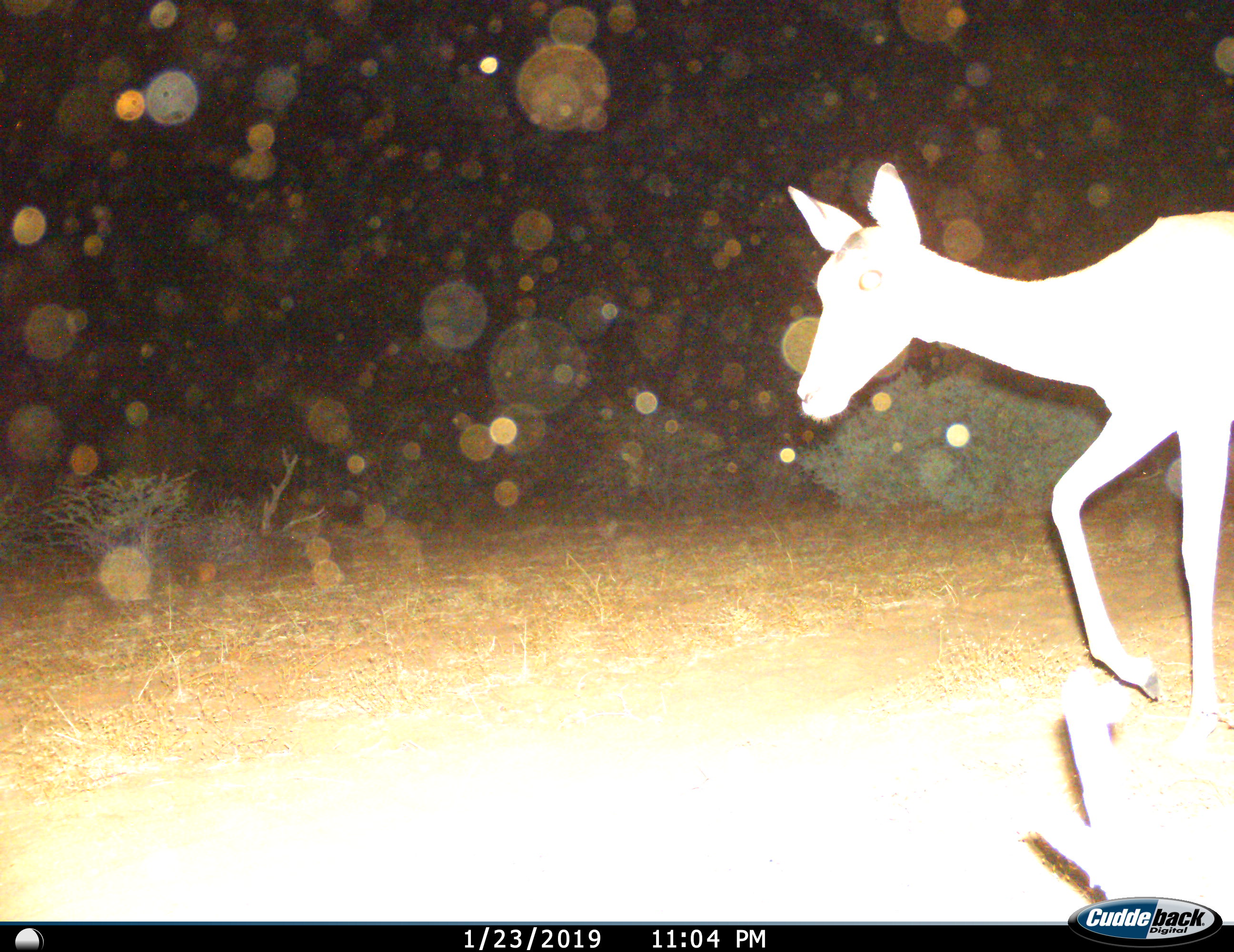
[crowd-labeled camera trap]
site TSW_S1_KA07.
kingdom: Animalia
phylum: Chordata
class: Mammalia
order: Artiodactyla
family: Bovidae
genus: Aepyceros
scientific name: Aepyceros melampus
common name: impala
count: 1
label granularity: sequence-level